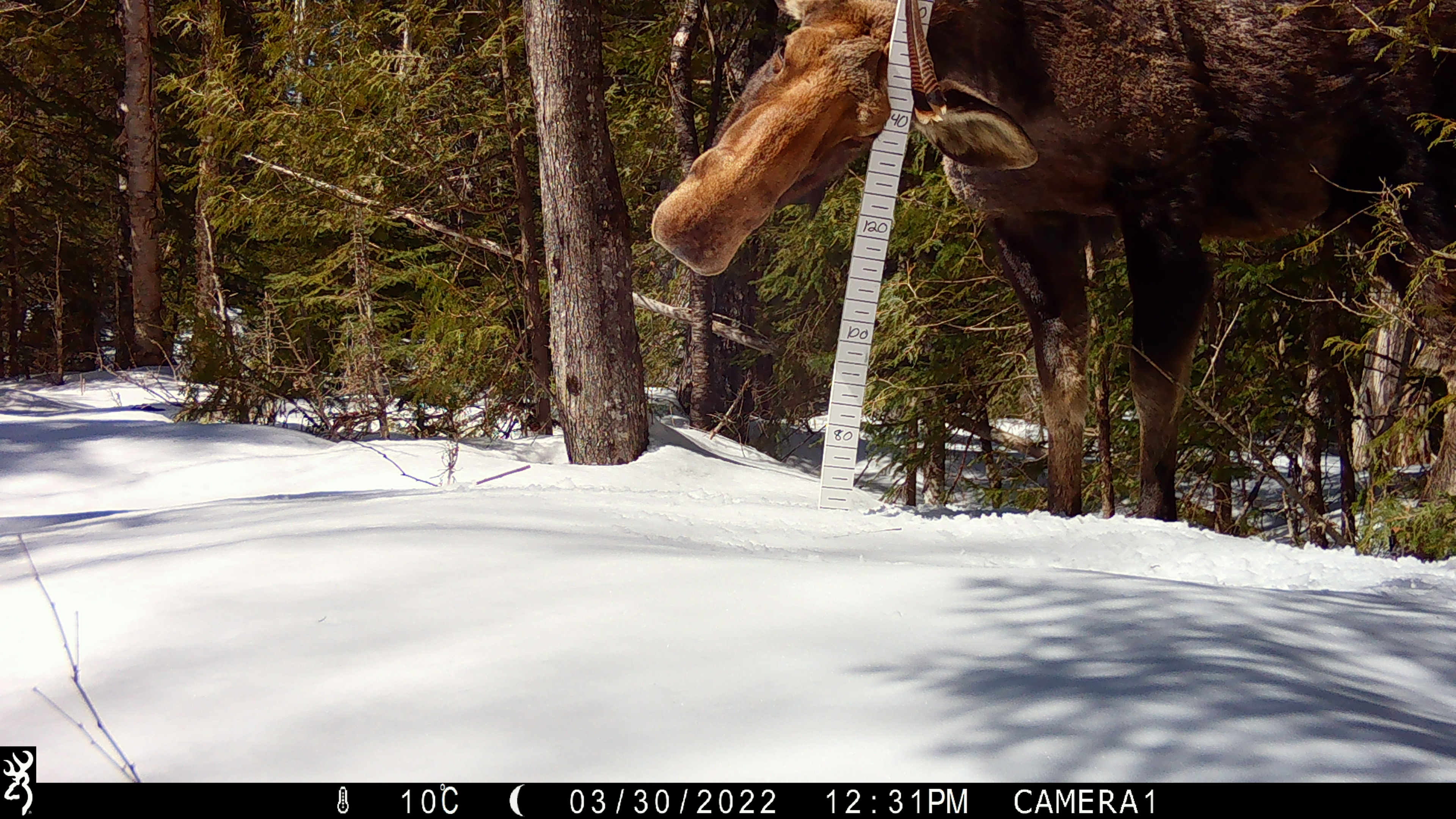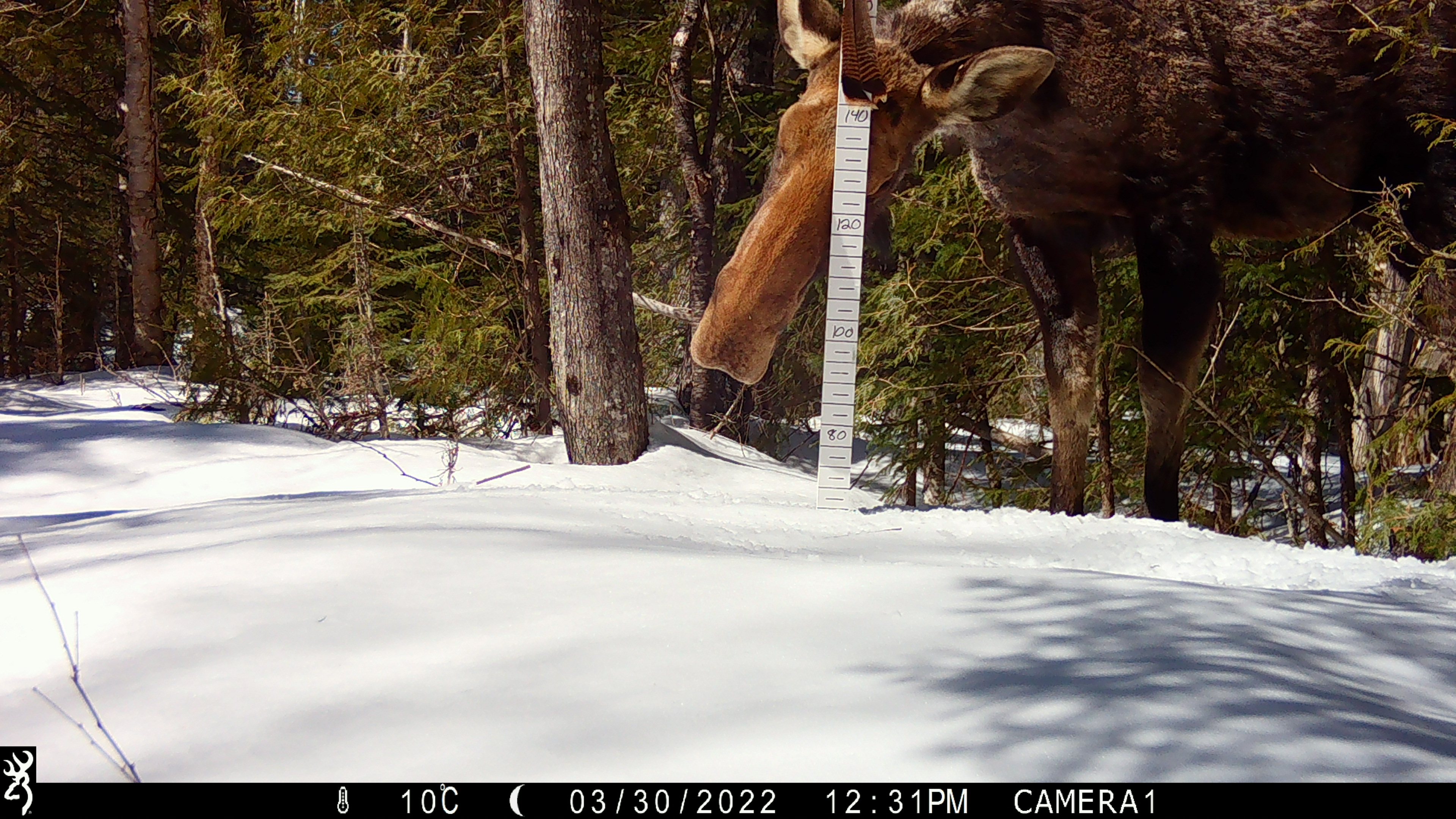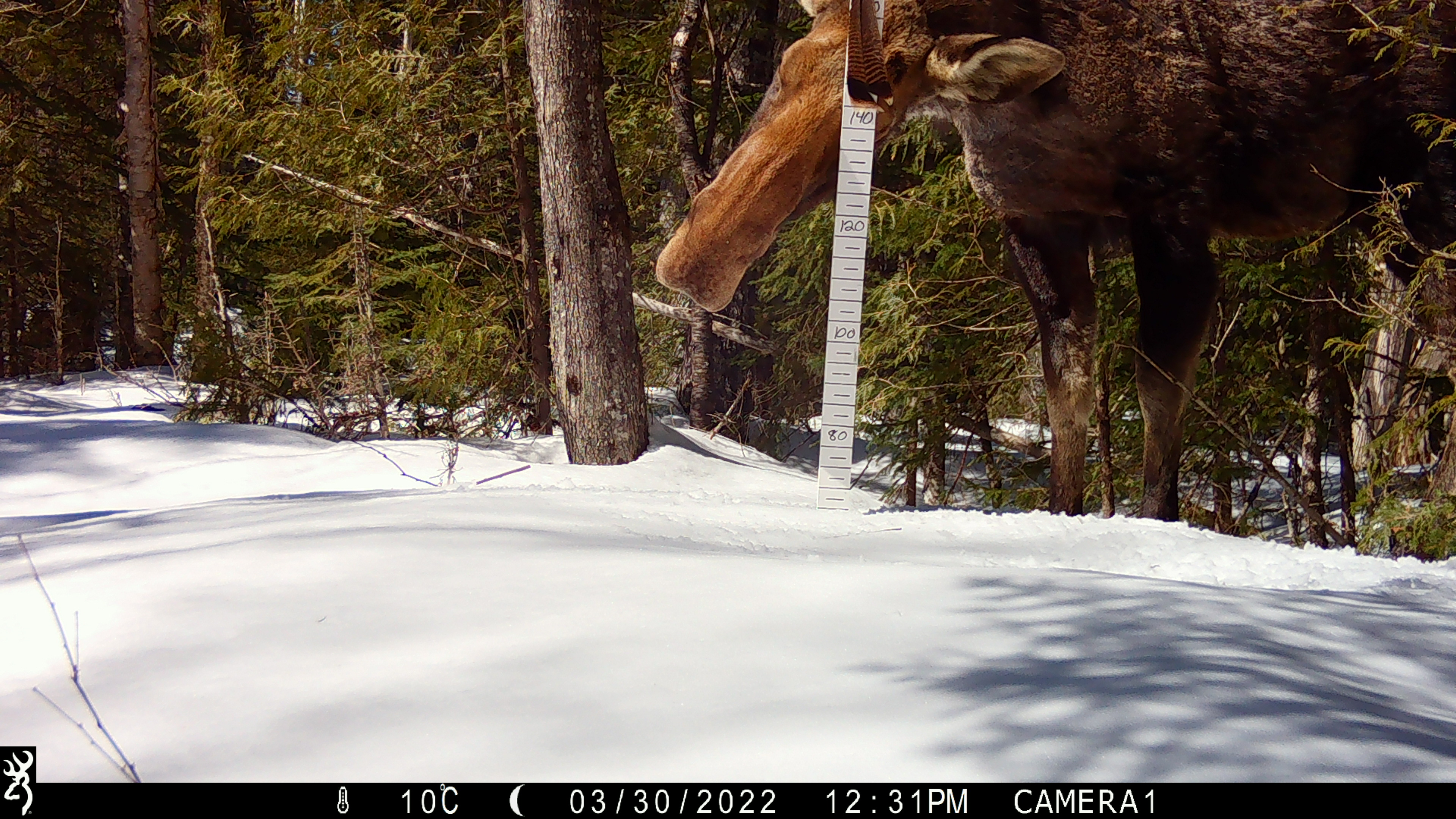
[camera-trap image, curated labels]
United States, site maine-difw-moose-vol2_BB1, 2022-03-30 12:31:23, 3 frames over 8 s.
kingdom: Animalia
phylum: Chordata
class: Mammalia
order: Artiodactyla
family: Cervidae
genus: Alces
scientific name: Alces alces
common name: moose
Moose (Alces alces).